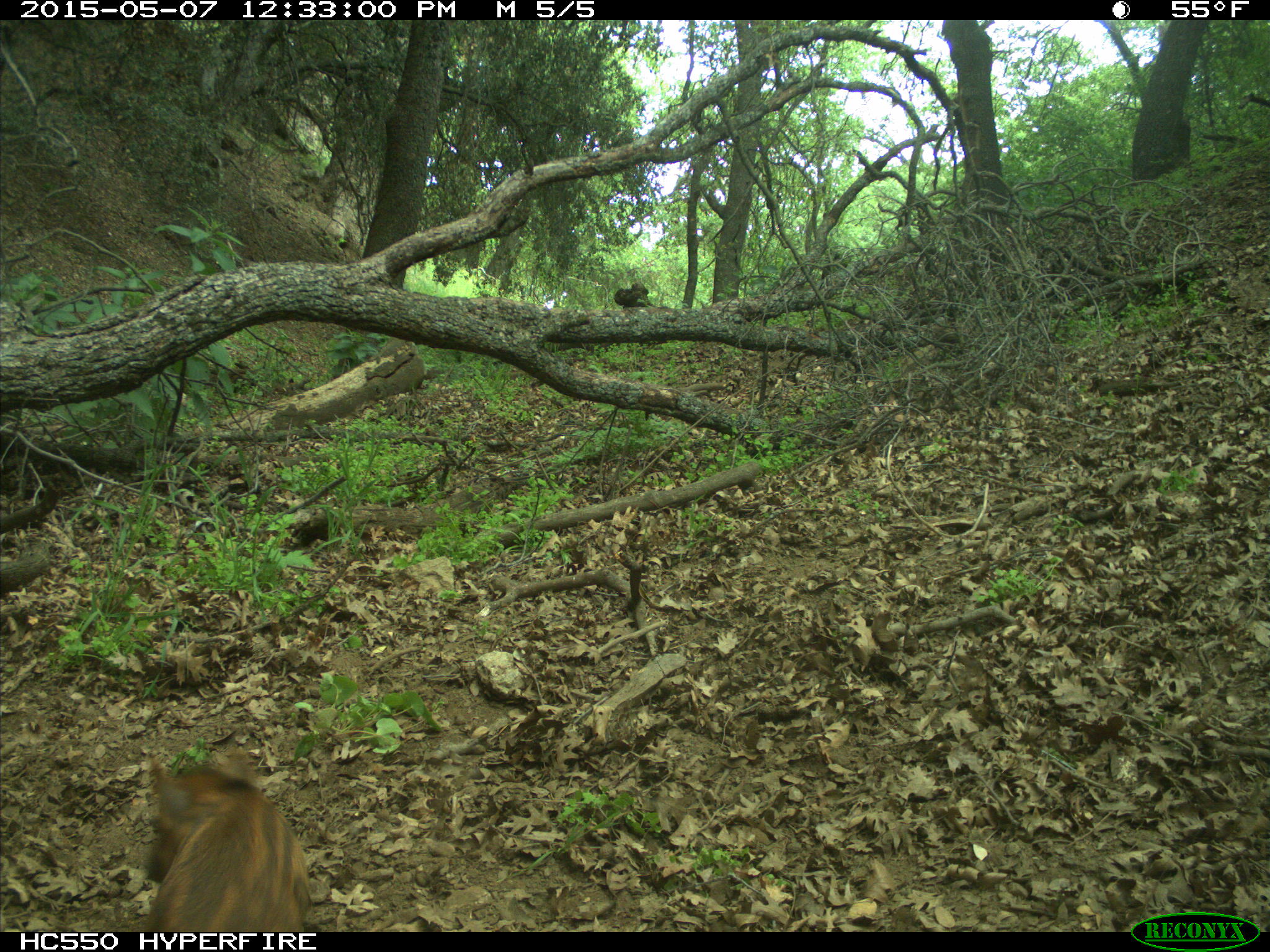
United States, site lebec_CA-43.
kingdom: Animalia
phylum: Chordata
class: Mammalia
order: Artiodactyla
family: Suidae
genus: Sus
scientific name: Sus scrofa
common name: wild boar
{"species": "Sus scrofa (wild boar)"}